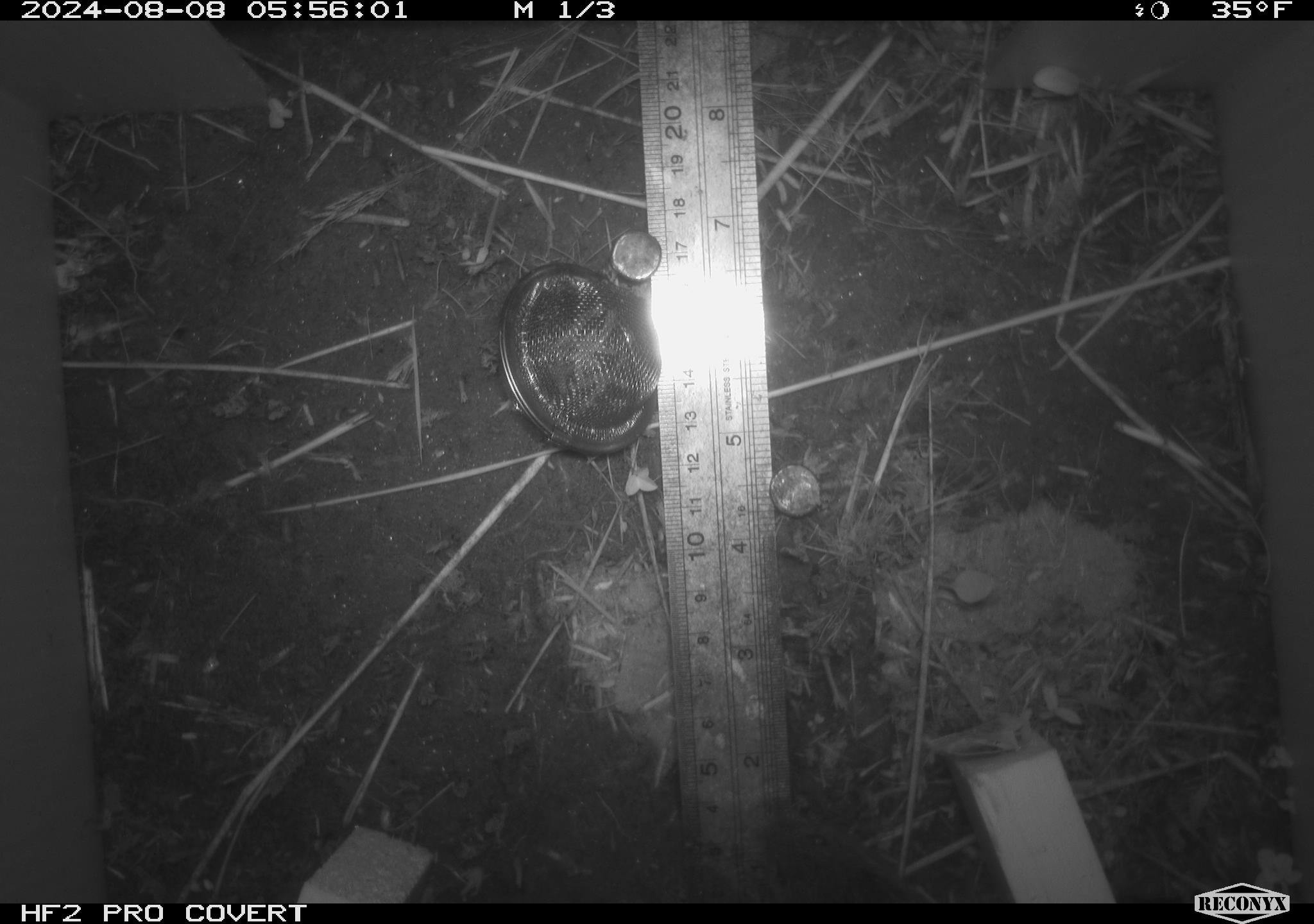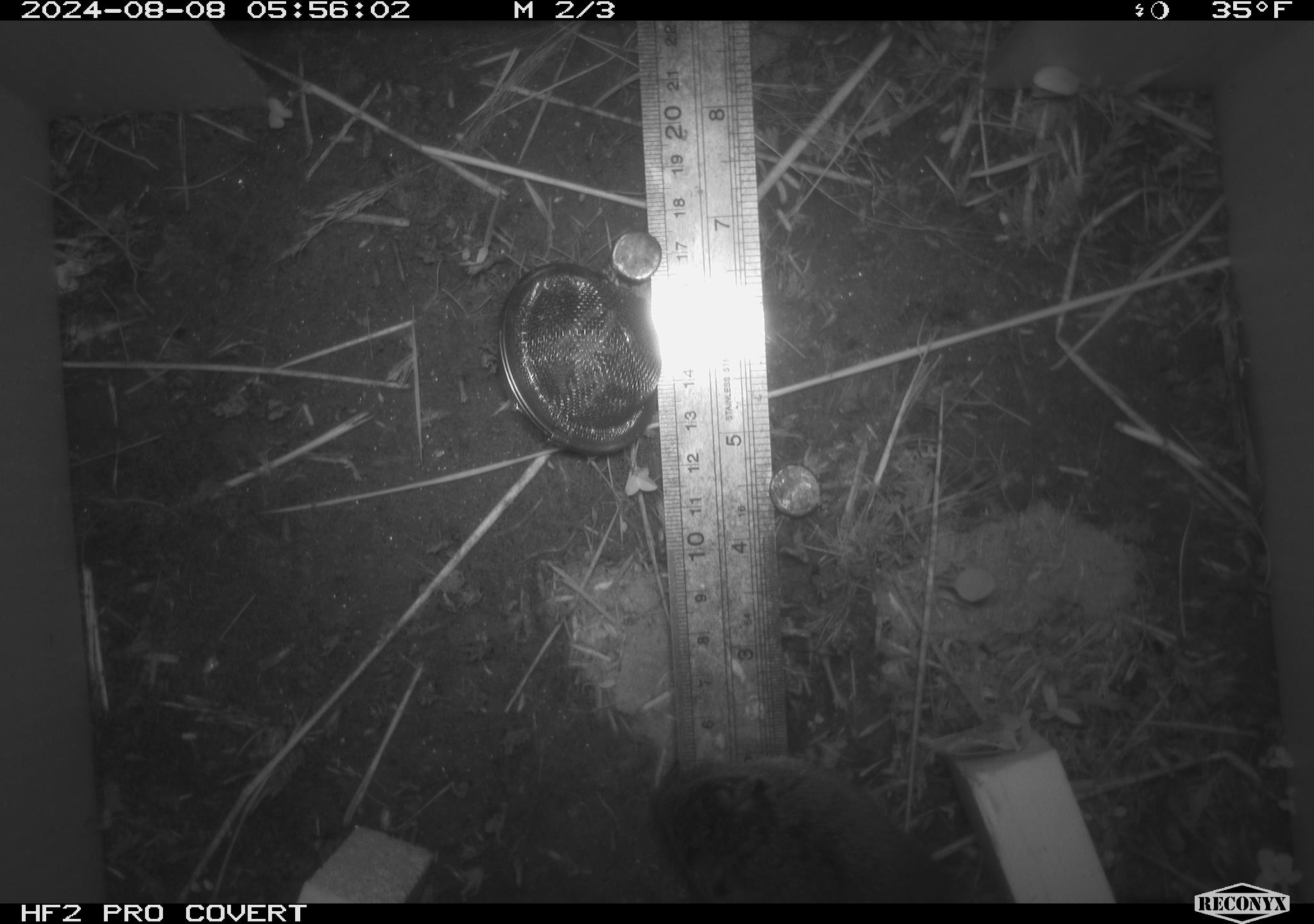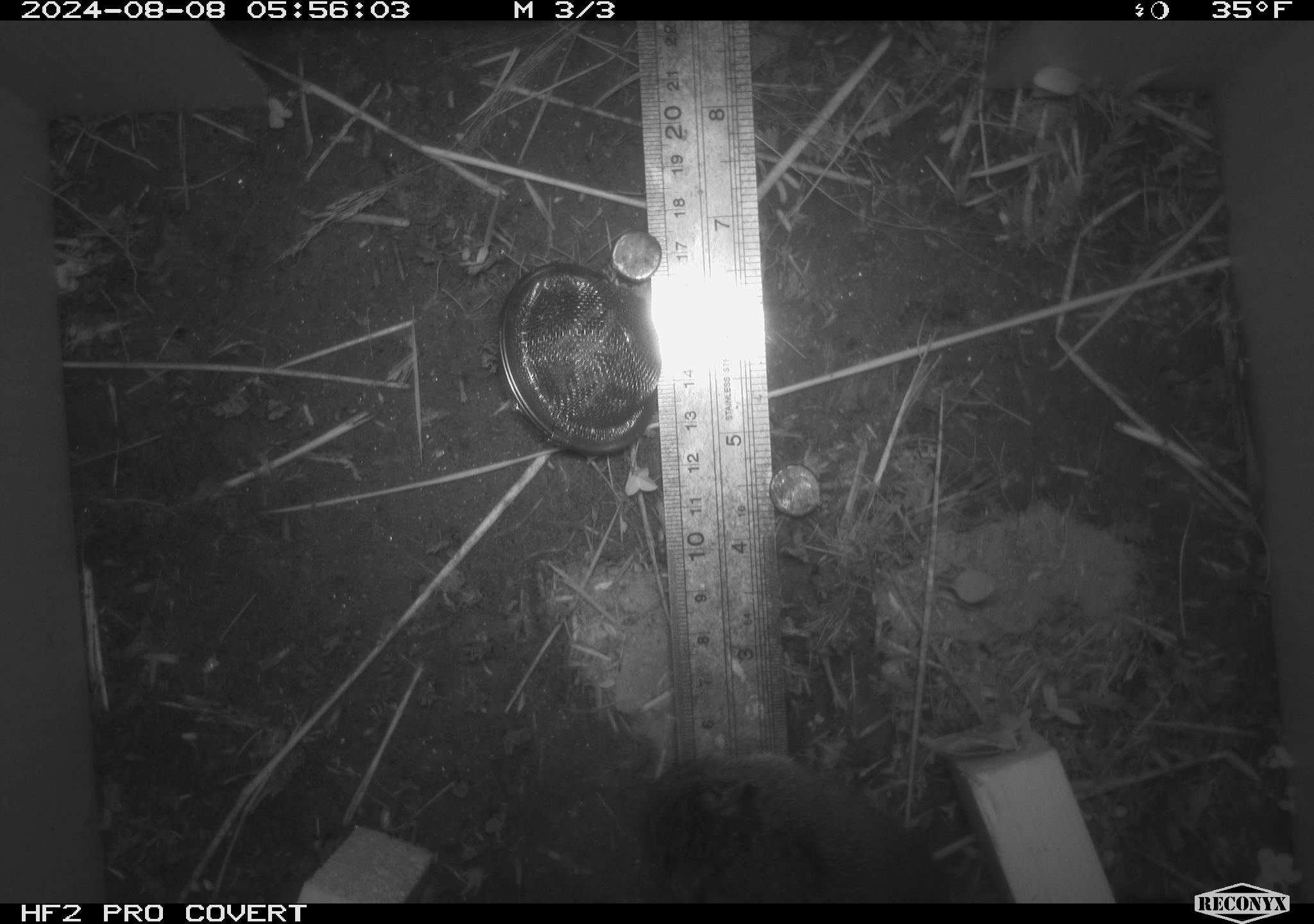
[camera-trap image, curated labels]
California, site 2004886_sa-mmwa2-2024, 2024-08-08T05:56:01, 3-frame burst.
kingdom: Animalia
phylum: Chordata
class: Mammalia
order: Rodentia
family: Cricetidae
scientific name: Arvicolinae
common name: voles, lemmings, and muskrats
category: arvicolinae subfamily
Arvicolinae subfamily (voles, lemmings, and muskrats) (Arvicolinae).